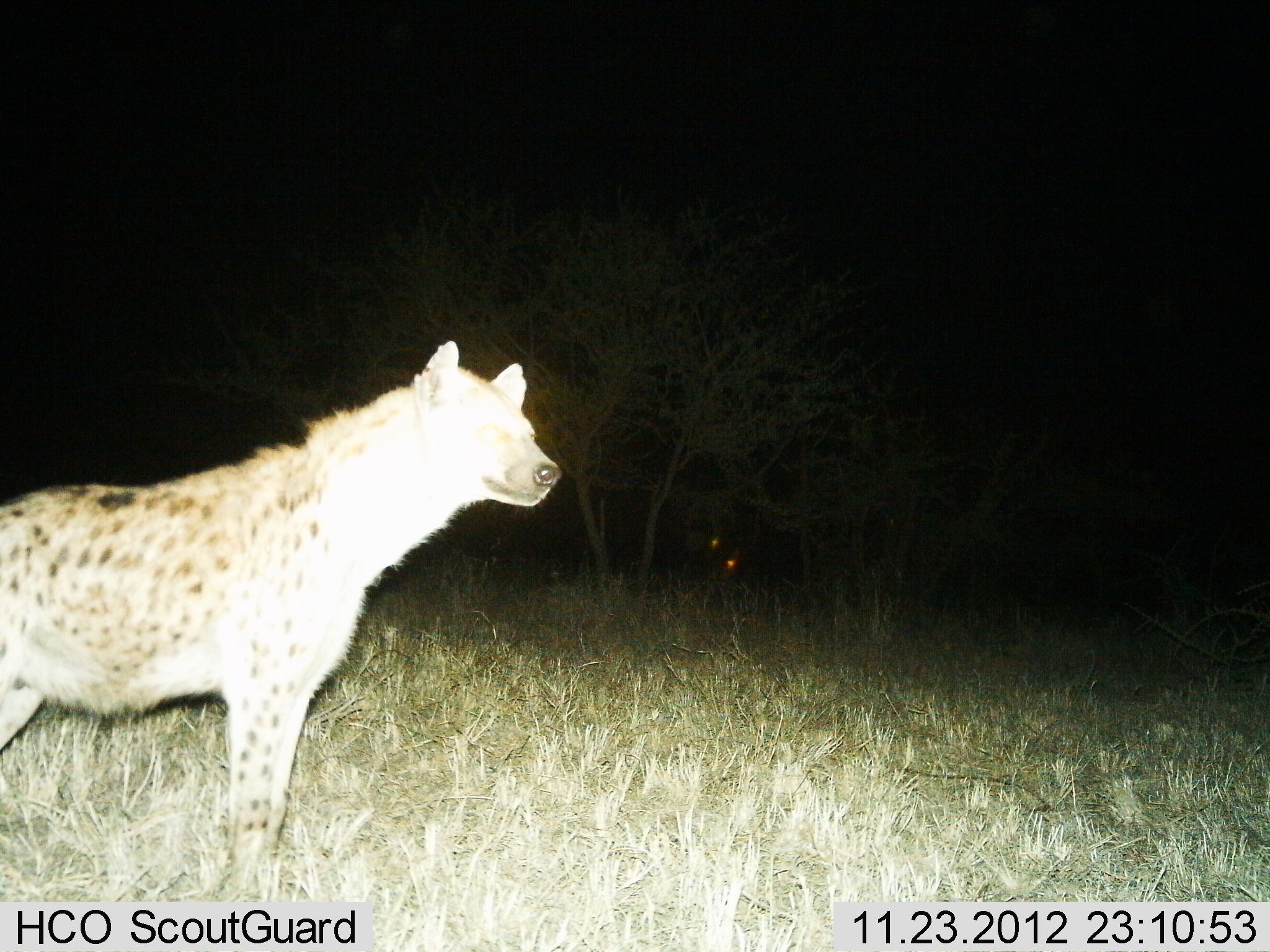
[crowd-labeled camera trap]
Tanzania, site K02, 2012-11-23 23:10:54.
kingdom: Animalia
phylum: Chordata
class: Mammalia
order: Carnivora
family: Hyaenidae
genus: Crocuta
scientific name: Crocuta crocuta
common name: spotted hyena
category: hyenaspotted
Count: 1.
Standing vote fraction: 94%.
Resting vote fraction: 0%.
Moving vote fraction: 6%.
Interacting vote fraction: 0%.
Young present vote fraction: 0%.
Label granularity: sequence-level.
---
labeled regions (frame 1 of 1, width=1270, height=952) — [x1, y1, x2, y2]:
animal: [0, 341, 561, 901]; [698, 531, 745, 581]